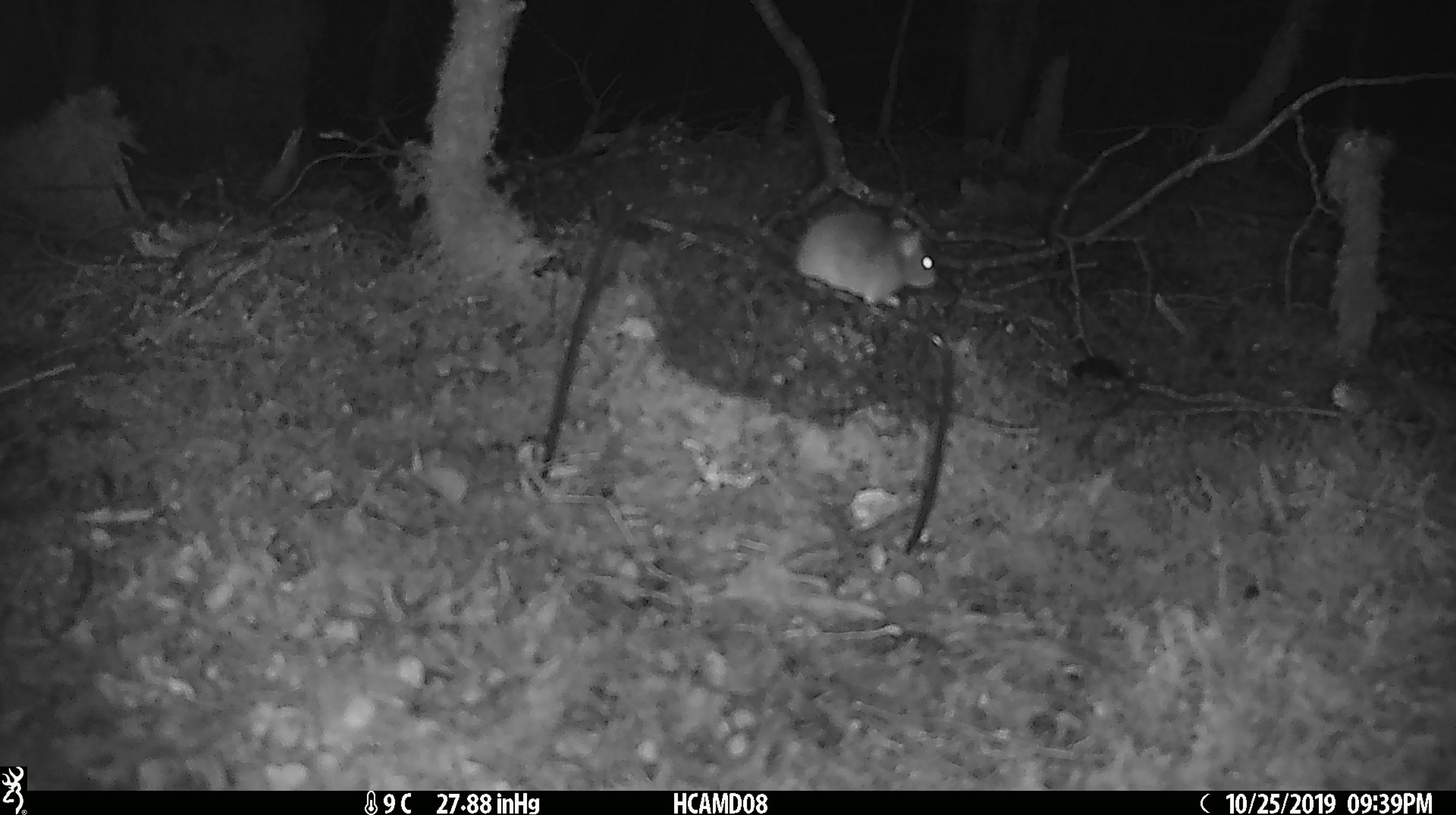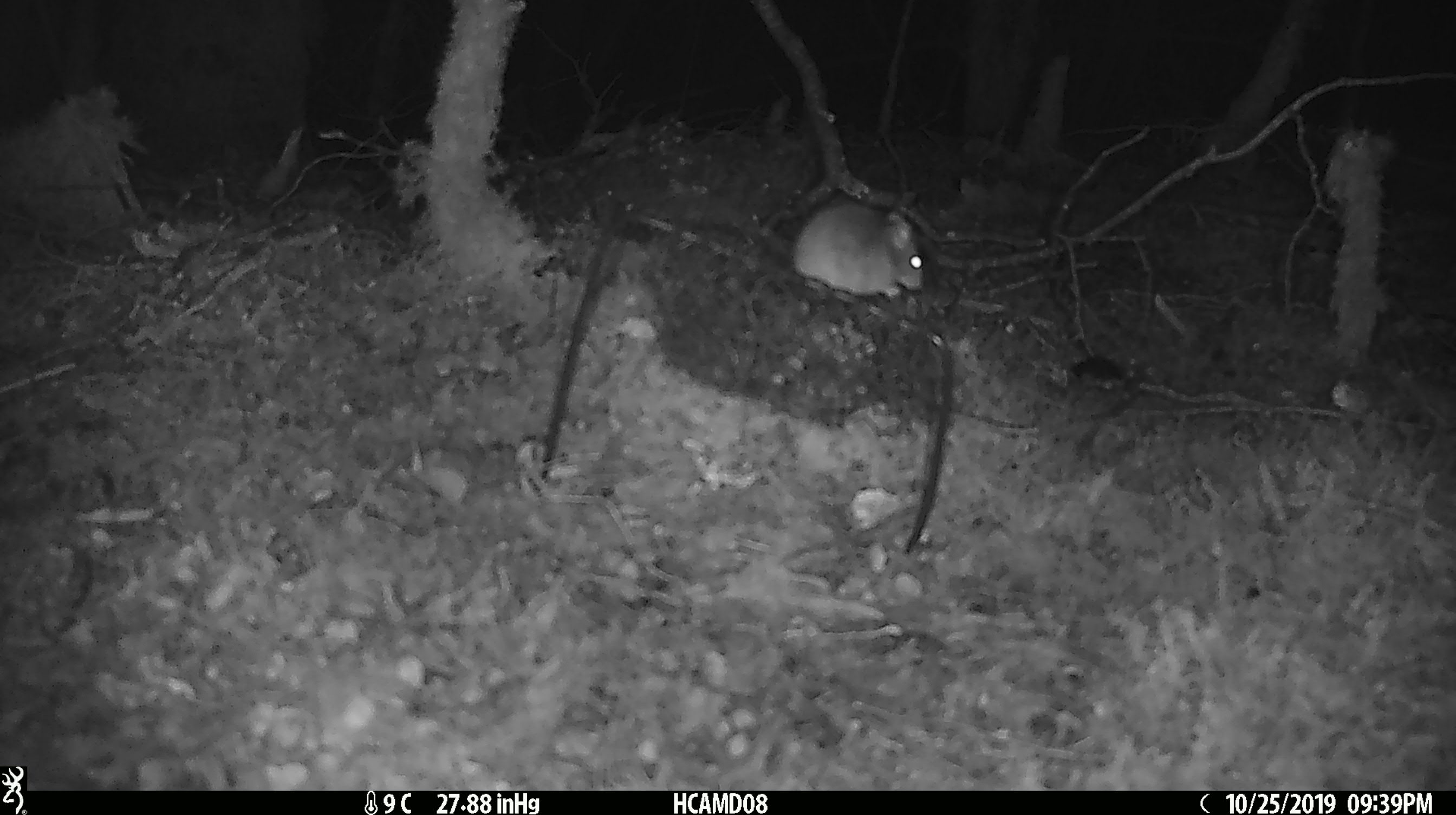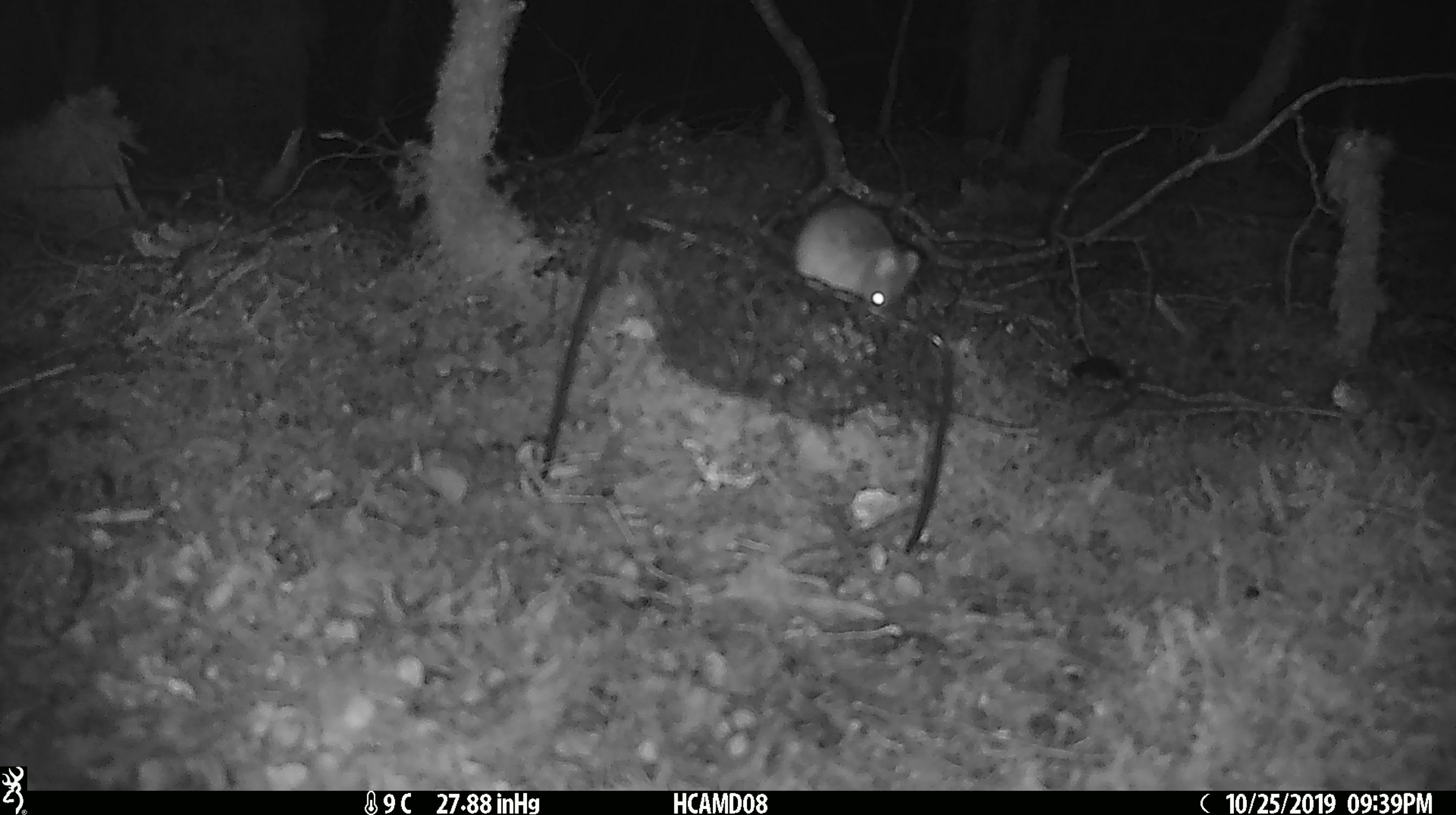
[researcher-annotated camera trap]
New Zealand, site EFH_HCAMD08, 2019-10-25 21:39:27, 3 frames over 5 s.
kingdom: Animalia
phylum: Chordata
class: Mammalia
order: Rodentia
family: Muridae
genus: Mus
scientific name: Mus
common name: mouse